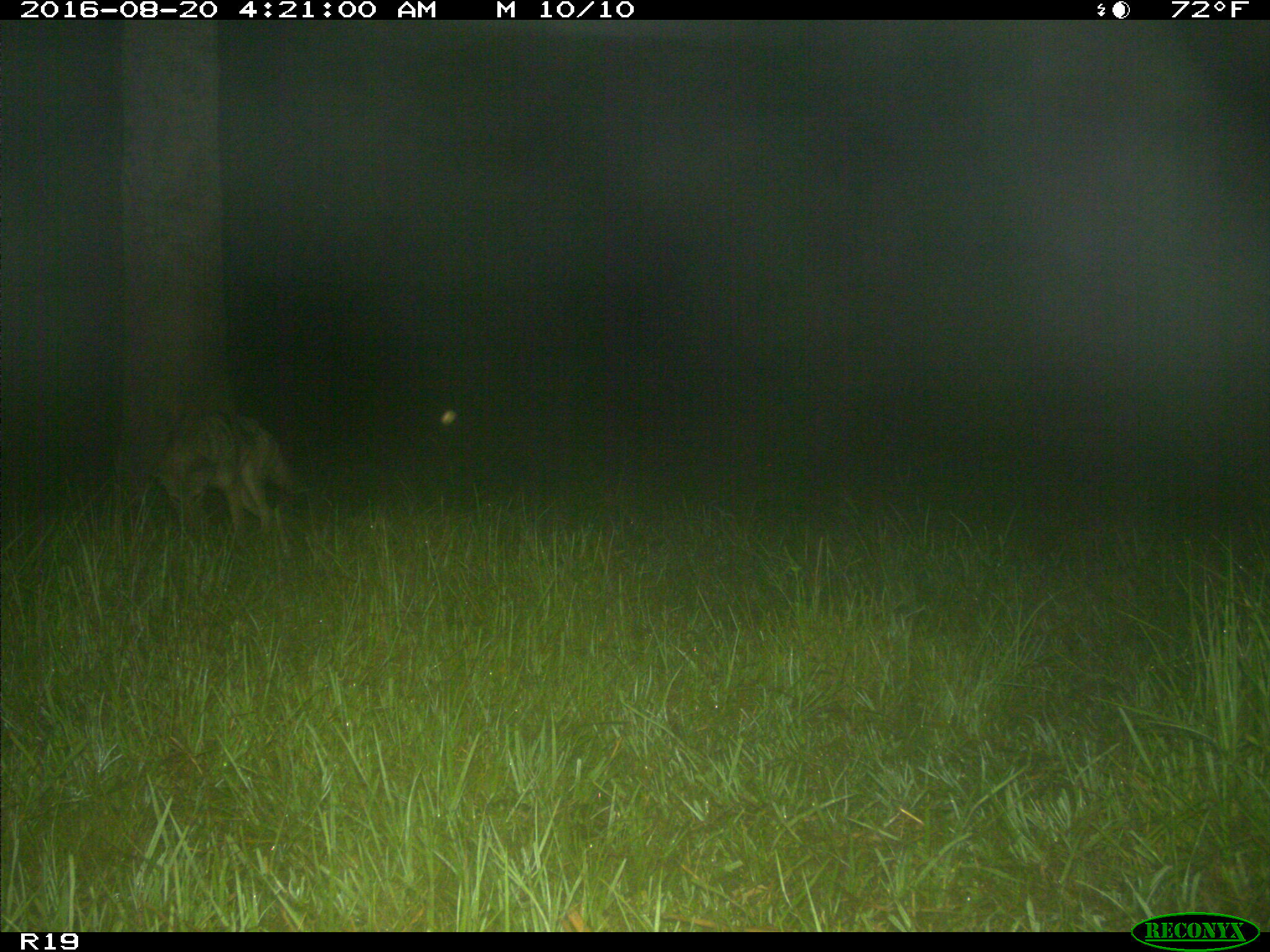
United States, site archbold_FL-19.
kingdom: Animalia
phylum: Chordata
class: Mammalia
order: Carnivora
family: Canidae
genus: Canis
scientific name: Canis latrans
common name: coyote